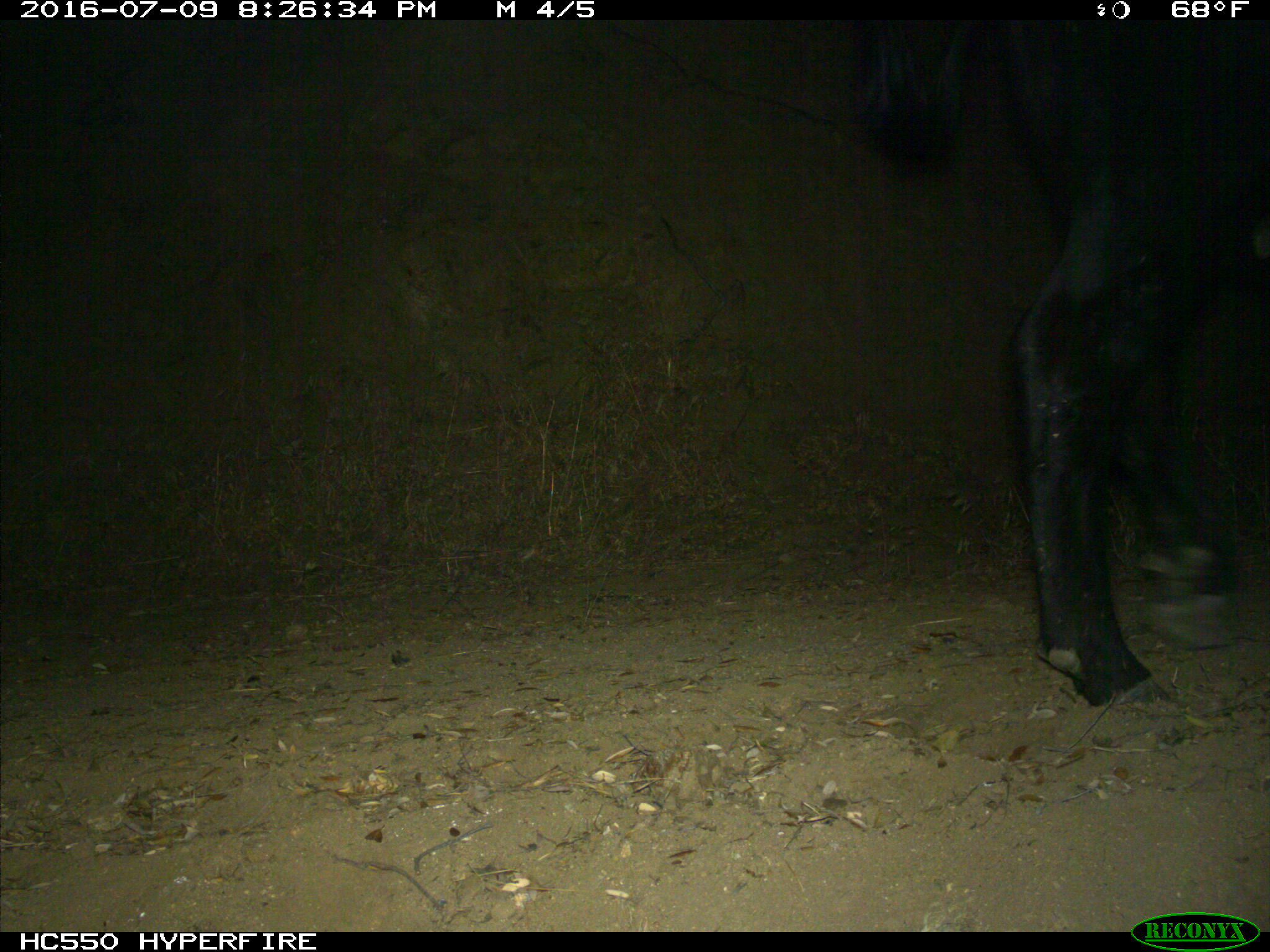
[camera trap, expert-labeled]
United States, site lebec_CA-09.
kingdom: Animalia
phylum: Chordata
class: Mammalia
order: Artiodactyla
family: Bovidae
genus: Bos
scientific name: Bos taurus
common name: domestic cow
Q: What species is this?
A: Bos taurus (domestic cow).